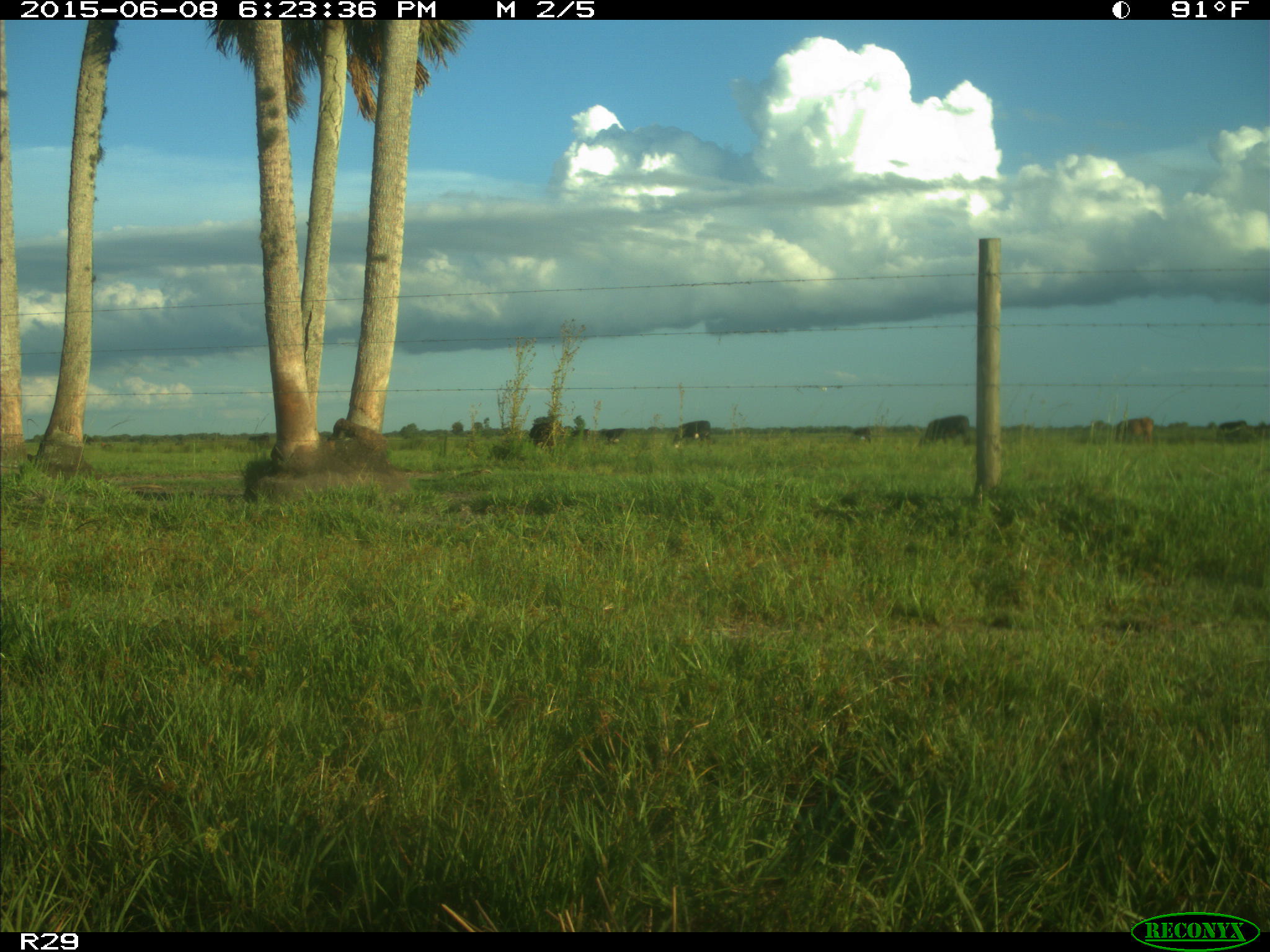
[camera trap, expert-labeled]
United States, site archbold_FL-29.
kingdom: Animalia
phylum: Chordata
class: Mammalia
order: Artiodactyla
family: Bovidae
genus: Bos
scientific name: Bos taurus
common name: domestic cow